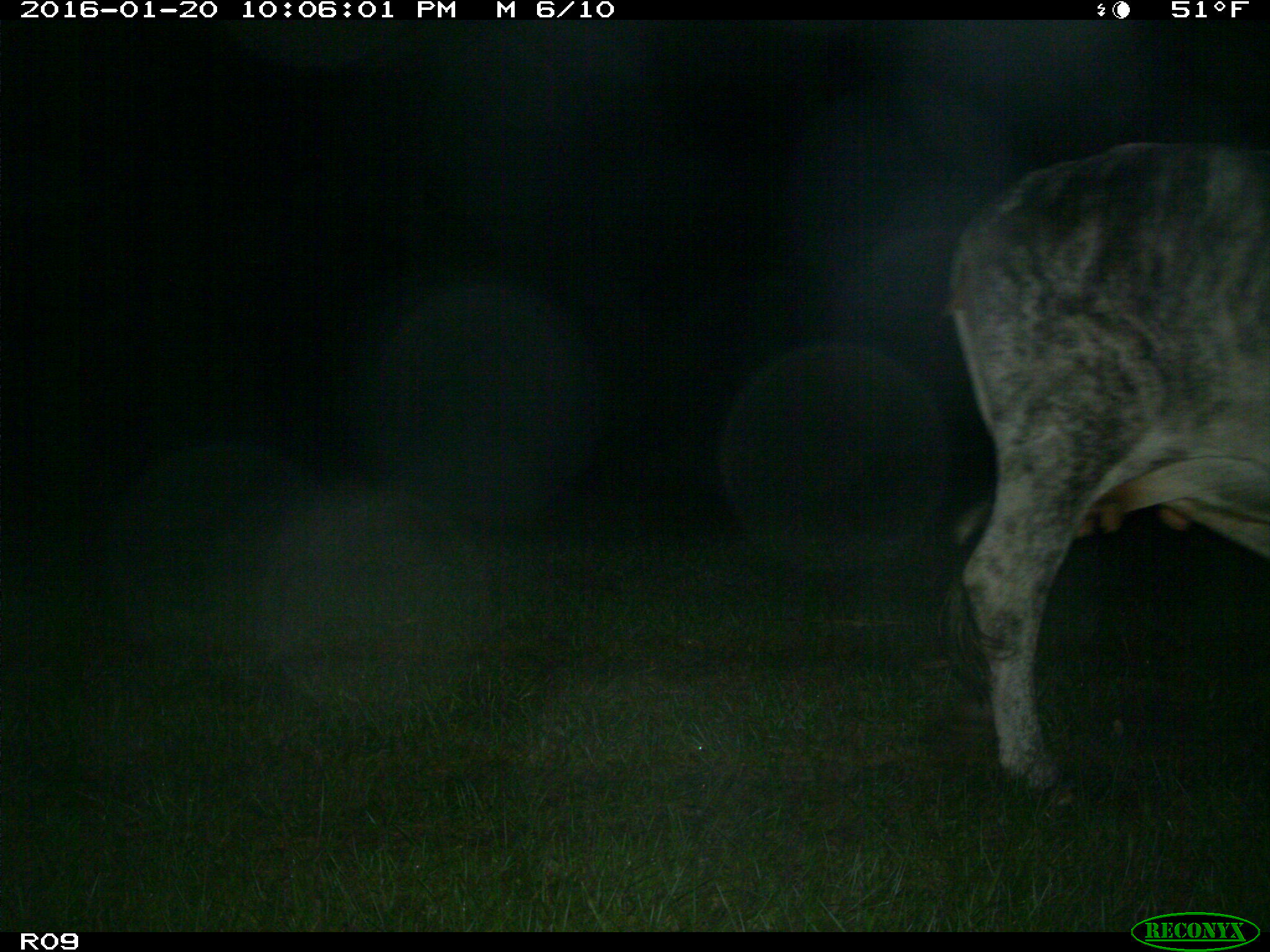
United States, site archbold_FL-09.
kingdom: Animalia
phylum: Chordata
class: Mammalia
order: Artiodactyla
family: Bovidae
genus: Bos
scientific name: Bos taurus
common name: domestic cow